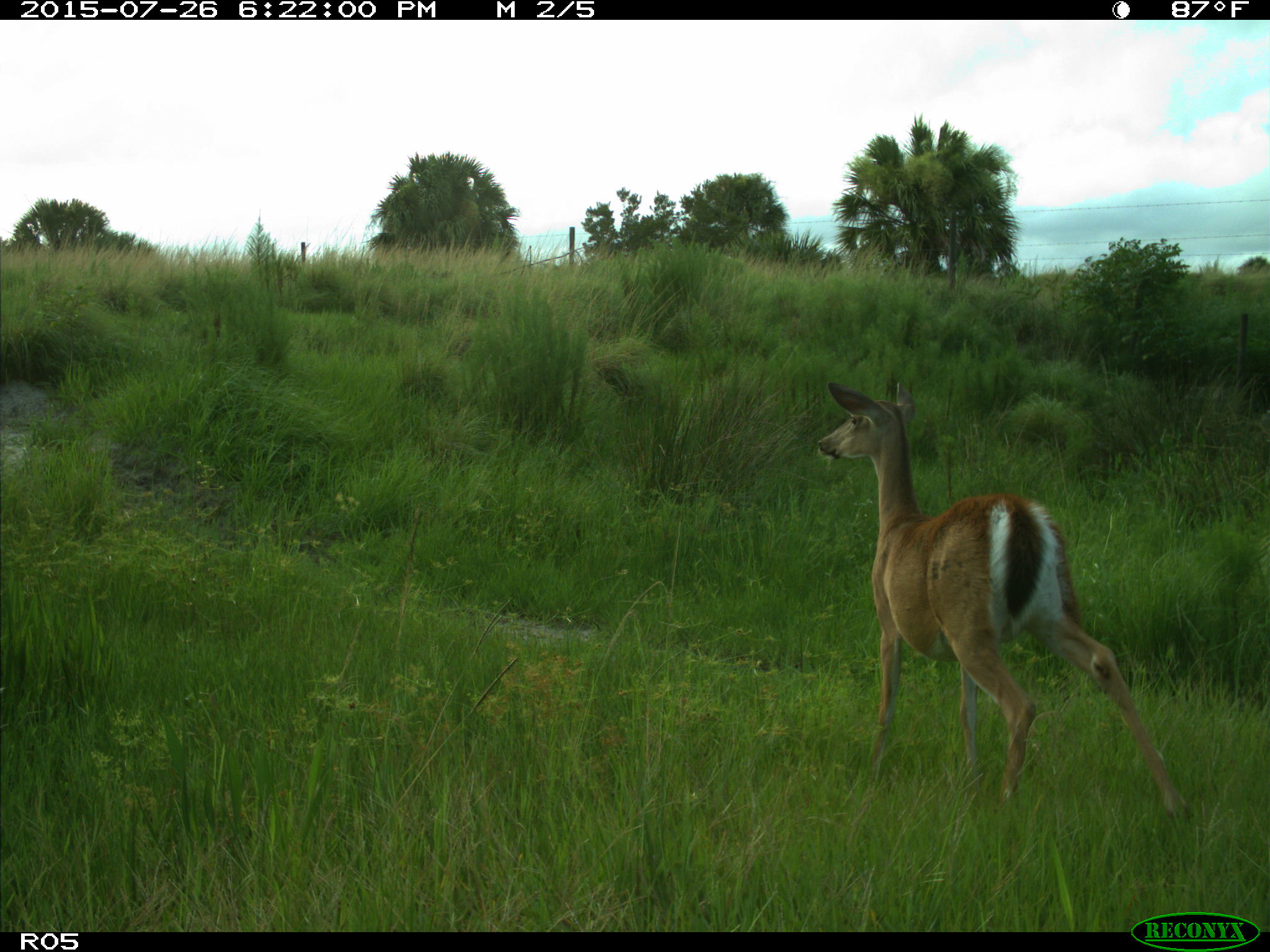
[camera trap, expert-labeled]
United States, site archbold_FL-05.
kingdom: Animalia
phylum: Chordata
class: Mammalia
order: Artiodactyla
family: Cervidae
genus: Odocoileus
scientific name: Odocoileus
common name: deer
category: unidentified deer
Unidentified deer (deer) (Odocoileus).